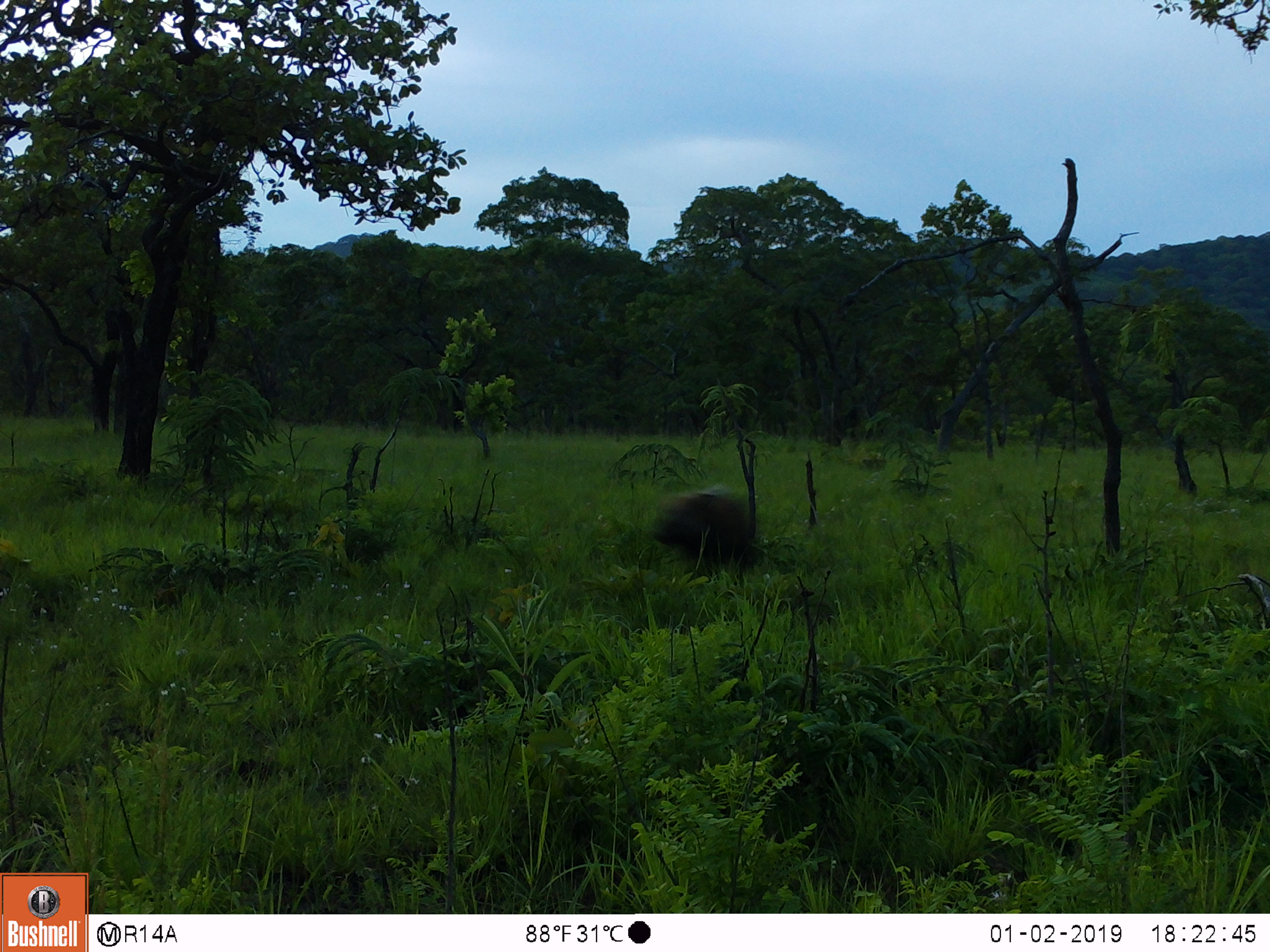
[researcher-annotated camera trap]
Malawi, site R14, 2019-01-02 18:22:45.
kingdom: Animalia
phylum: Chordata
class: Mammalia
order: Artiodactyla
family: Suidae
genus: Potamochoerus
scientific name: Potamochoerus larvatus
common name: bushpig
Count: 1.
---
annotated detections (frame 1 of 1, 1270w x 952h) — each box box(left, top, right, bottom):
bushpig: box(644, 482, 764, 568)